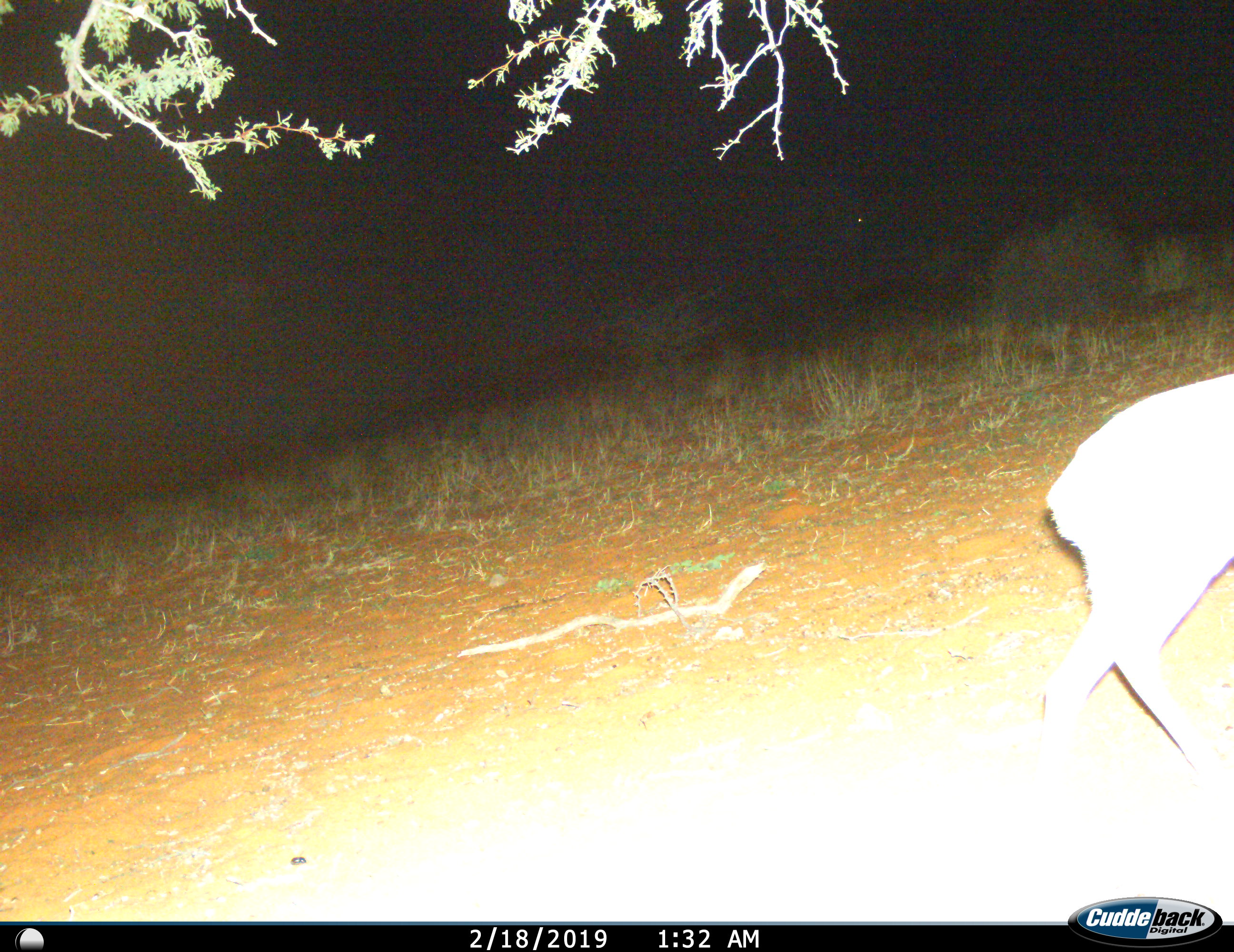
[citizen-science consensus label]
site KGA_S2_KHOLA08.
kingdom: Animalia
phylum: Chordata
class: Mammalia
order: Artiodactyla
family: Bovidae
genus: Raphicerus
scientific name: Raphicerus campestris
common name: steenbok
Steenbok (Raphicerus campestris), count 1. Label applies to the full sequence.